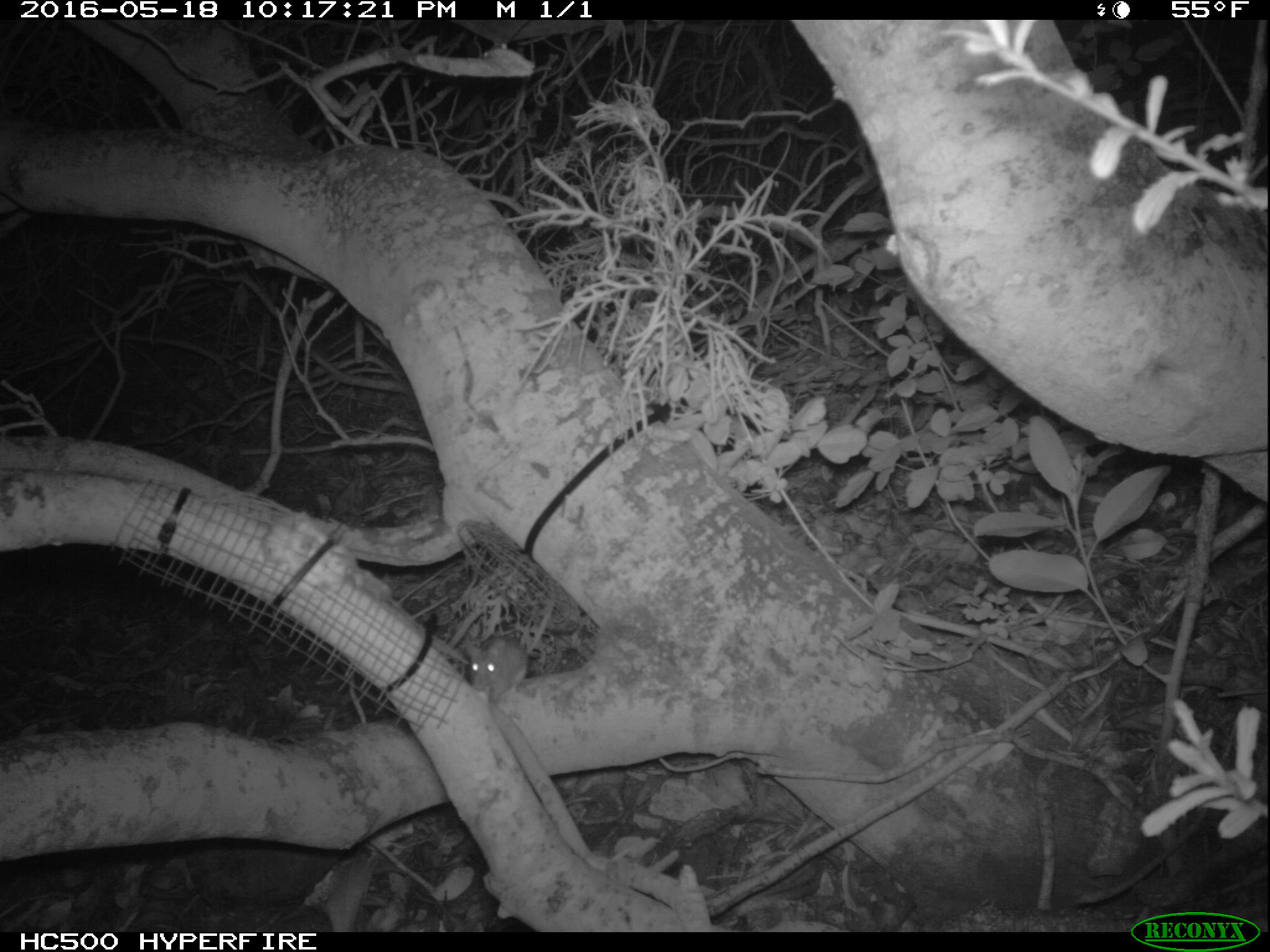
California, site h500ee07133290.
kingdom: Animalia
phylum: Chordata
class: Mammalia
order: Rodentia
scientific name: Rodentia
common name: rodent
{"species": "rodent (Rodentia)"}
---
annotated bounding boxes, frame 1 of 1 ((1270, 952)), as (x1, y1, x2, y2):
rodent: (468, 583, 555, 702)